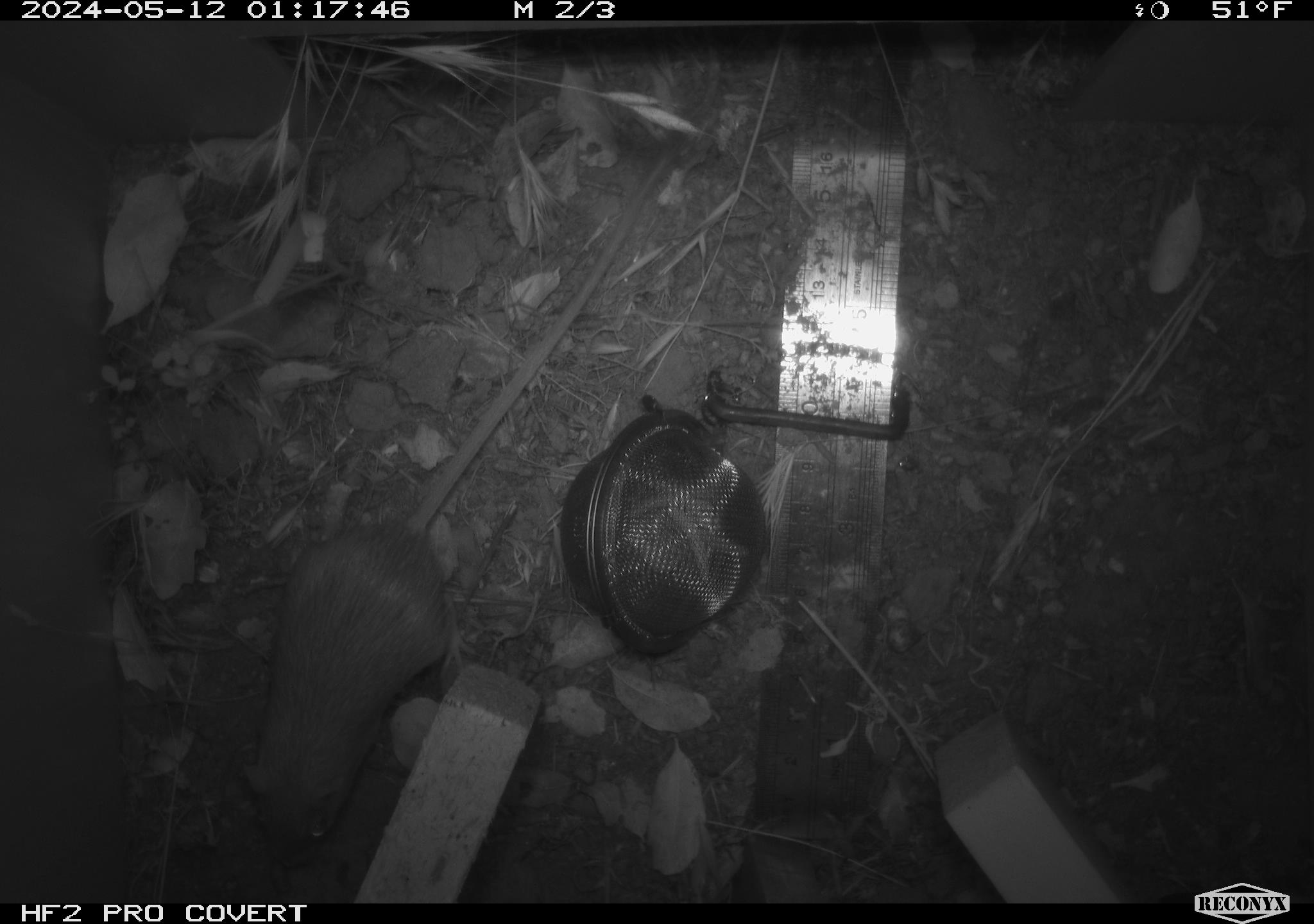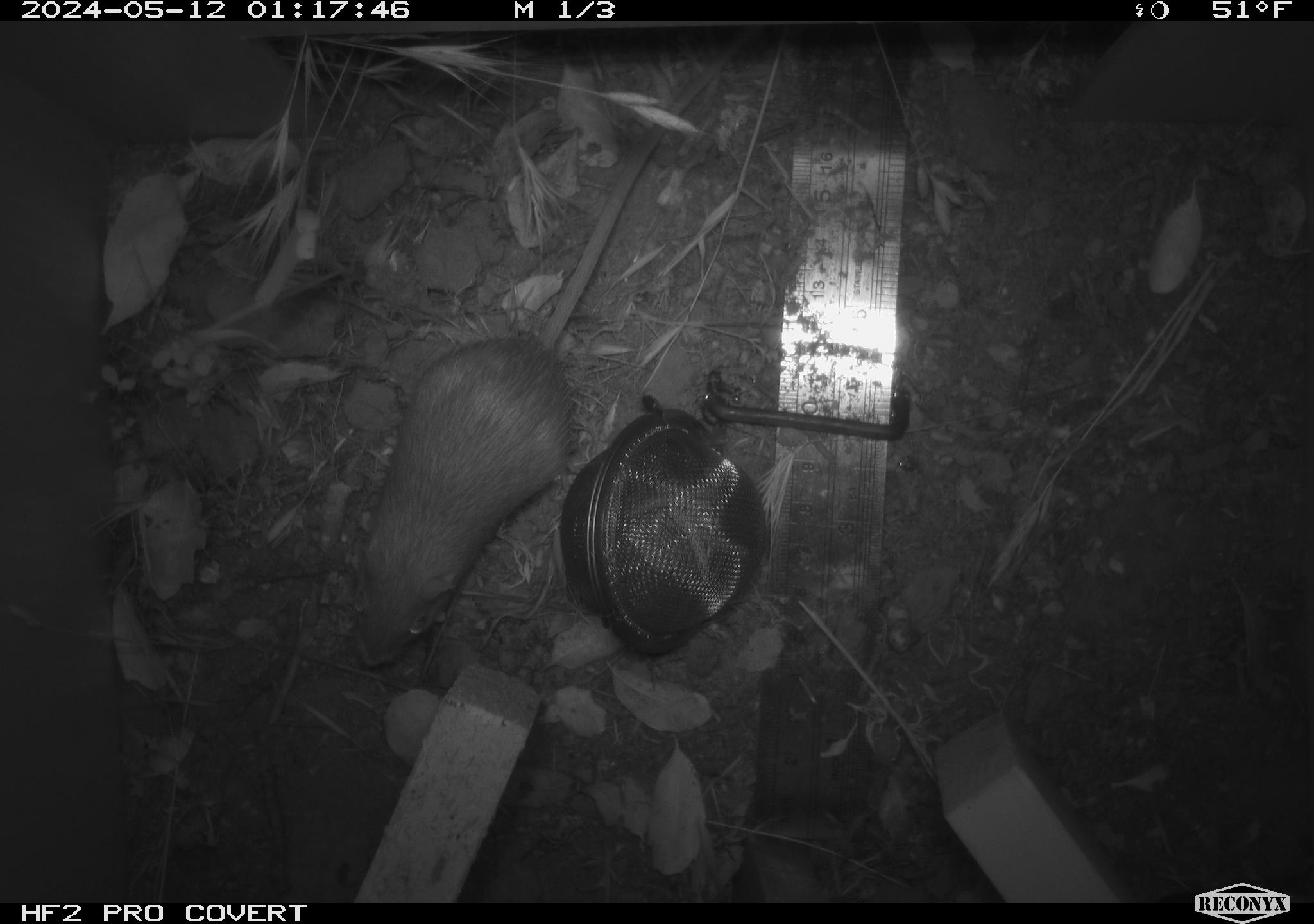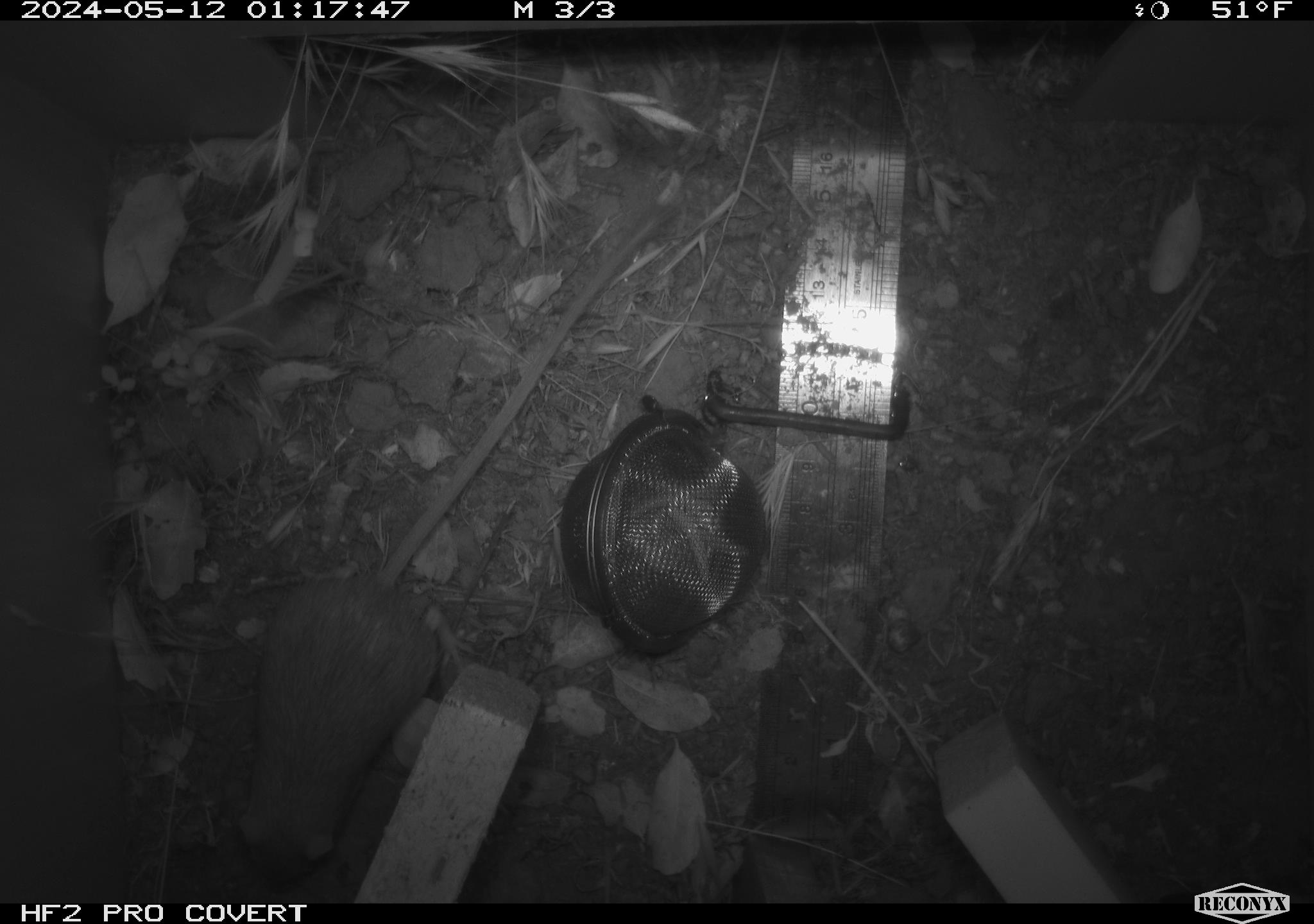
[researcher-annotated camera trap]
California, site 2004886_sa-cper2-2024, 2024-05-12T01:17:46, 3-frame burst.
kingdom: Animalia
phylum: Chordata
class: Mammalia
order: Rodentia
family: Heteromyidae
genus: Dipodomys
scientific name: Dipodomys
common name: kangaroo rats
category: dipodomys species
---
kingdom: Animalia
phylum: Chordata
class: Mammalia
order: Rodentia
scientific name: Rodentia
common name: rodent